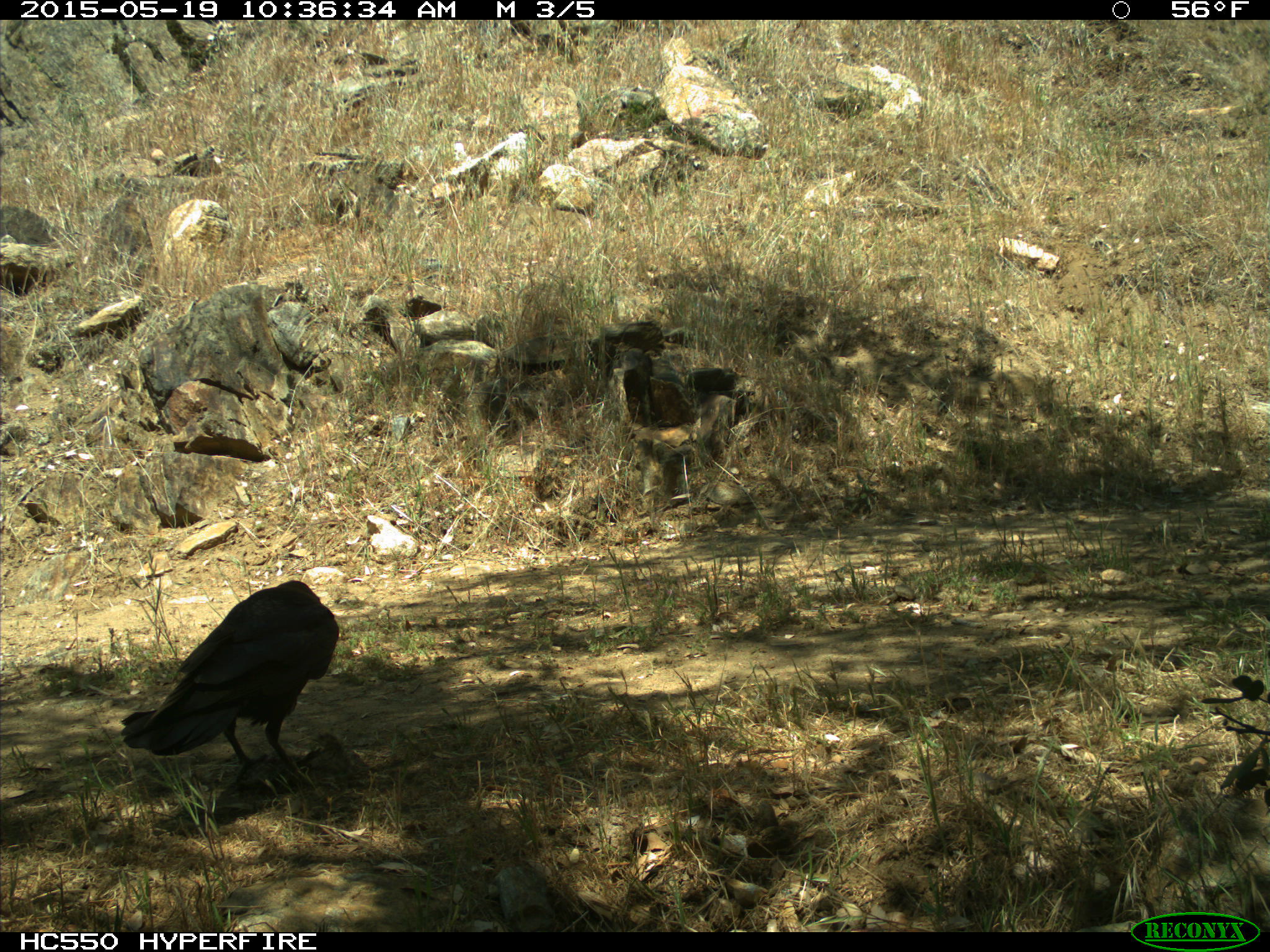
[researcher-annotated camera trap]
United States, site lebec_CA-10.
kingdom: Animalia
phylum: Chordata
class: Aves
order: Passeriformes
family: Corvidae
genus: Corvus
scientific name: Corvus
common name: crows and ravens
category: unidentified corvus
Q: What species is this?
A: Unidentified corvus (crows and ravens) (Corvus).